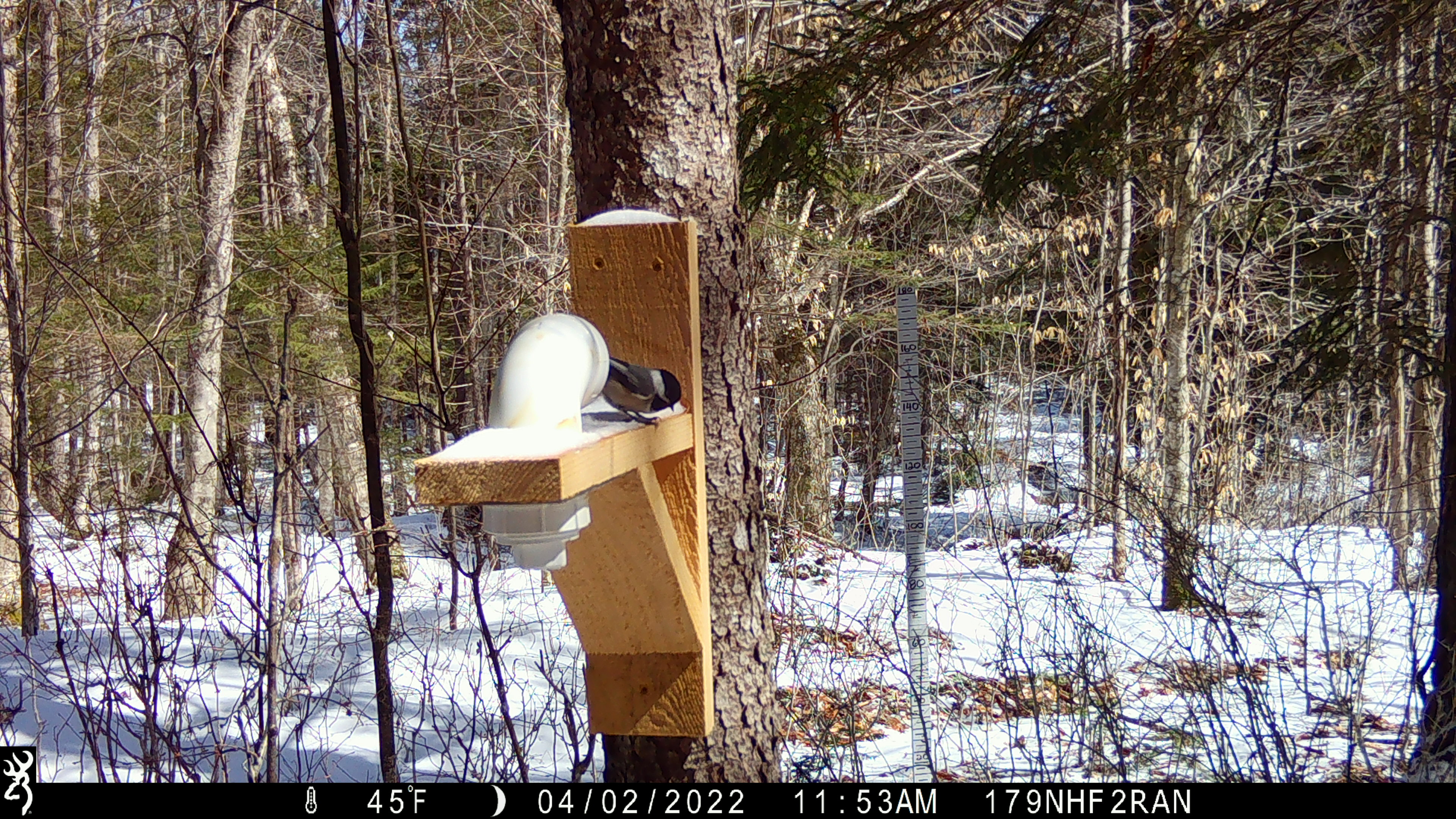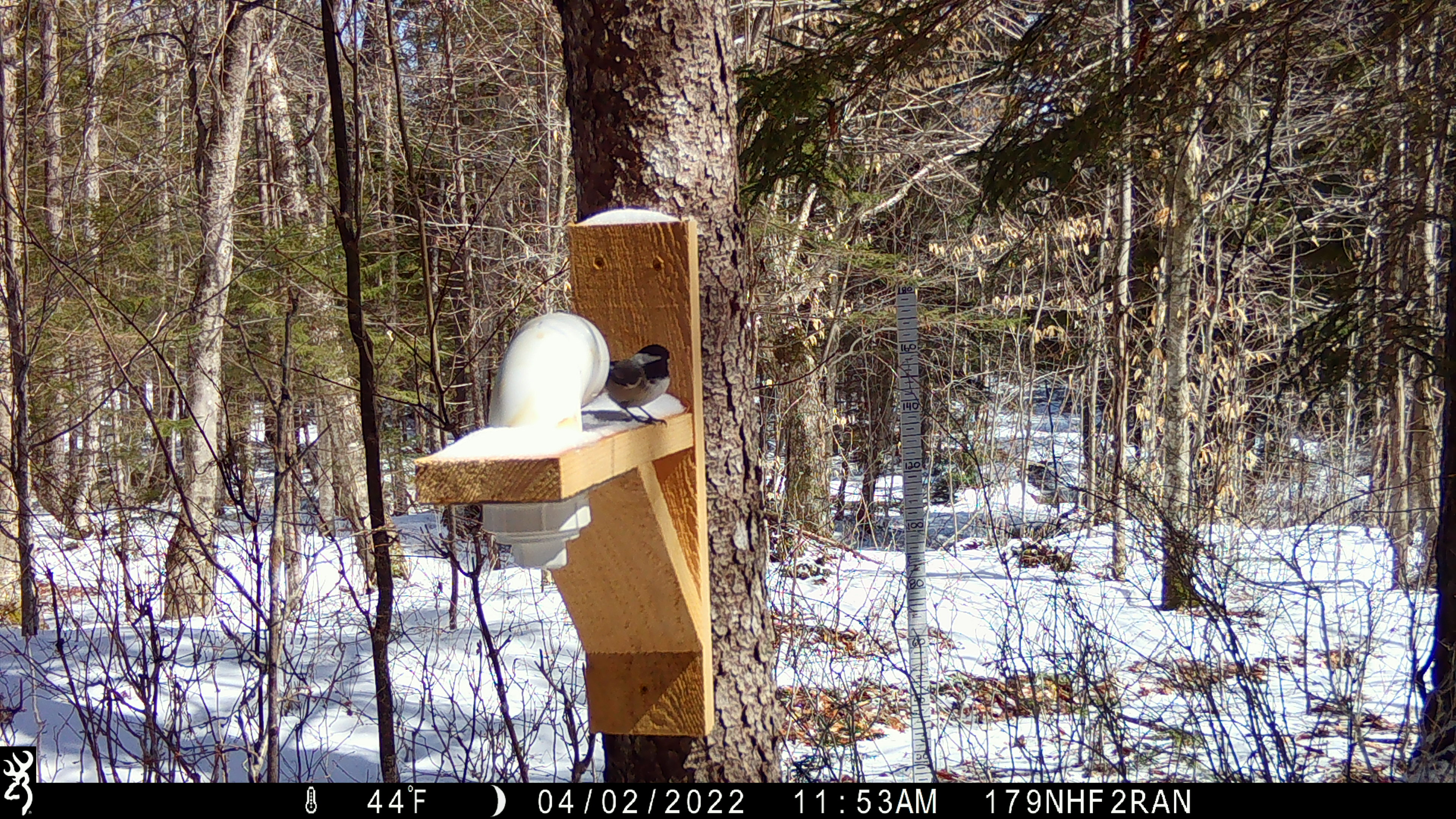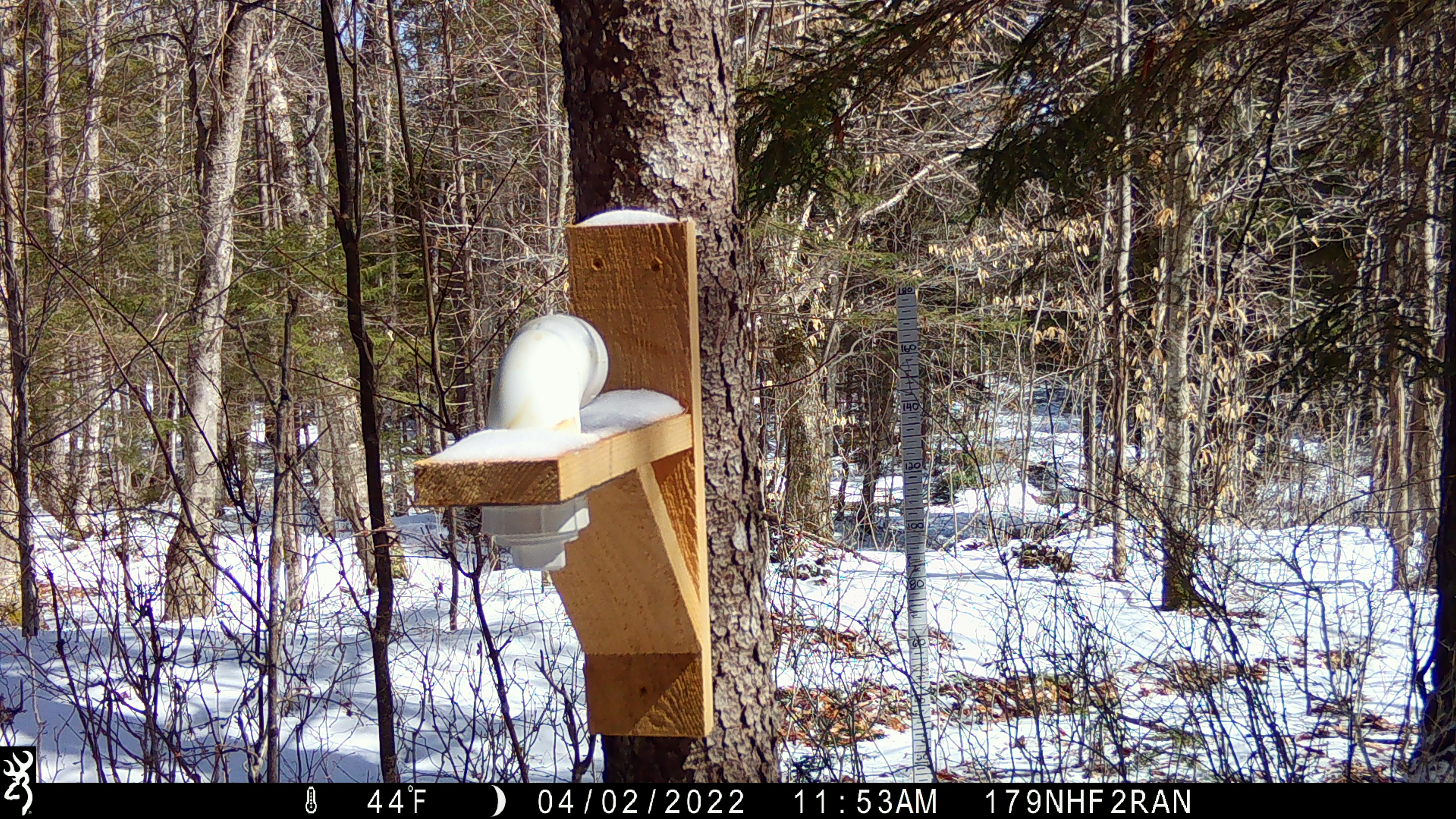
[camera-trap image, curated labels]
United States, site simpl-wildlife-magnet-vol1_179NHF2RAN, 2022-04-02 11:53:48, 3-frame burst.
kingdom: Animalia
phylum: Chordata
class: Aves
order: Passeriformes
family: Paridae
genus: Poecile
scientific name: Poecile atricapillus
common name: black-capped chickadee